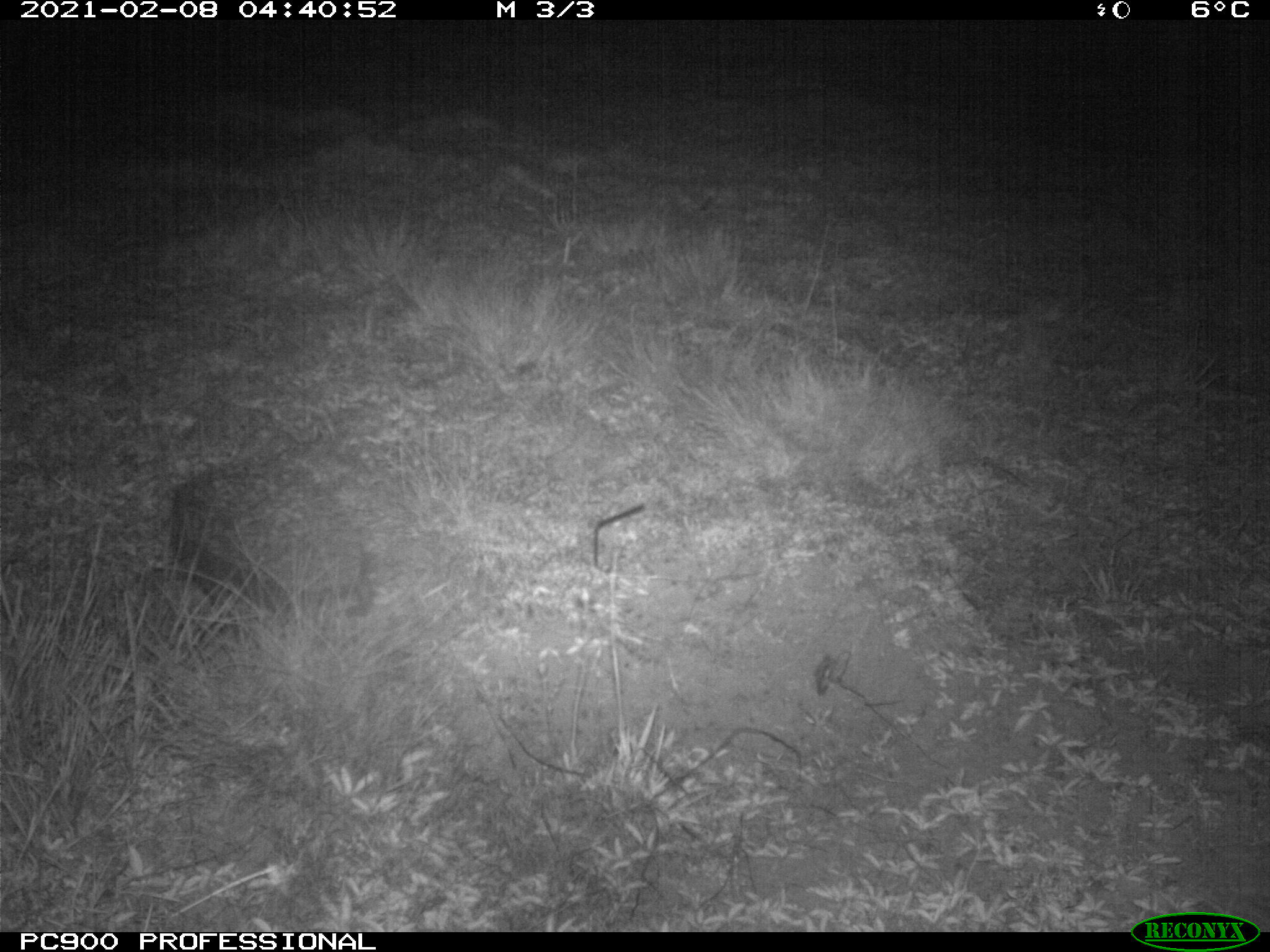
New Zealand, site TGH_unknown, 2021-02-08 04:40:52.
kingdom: Animalia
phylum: Chordata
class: Mammalia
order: Eulipotyphla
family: Erinaceidae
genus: Erinaceus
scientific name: Erinaceus europaeus europaeus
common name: european hedgehog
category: hedgehog